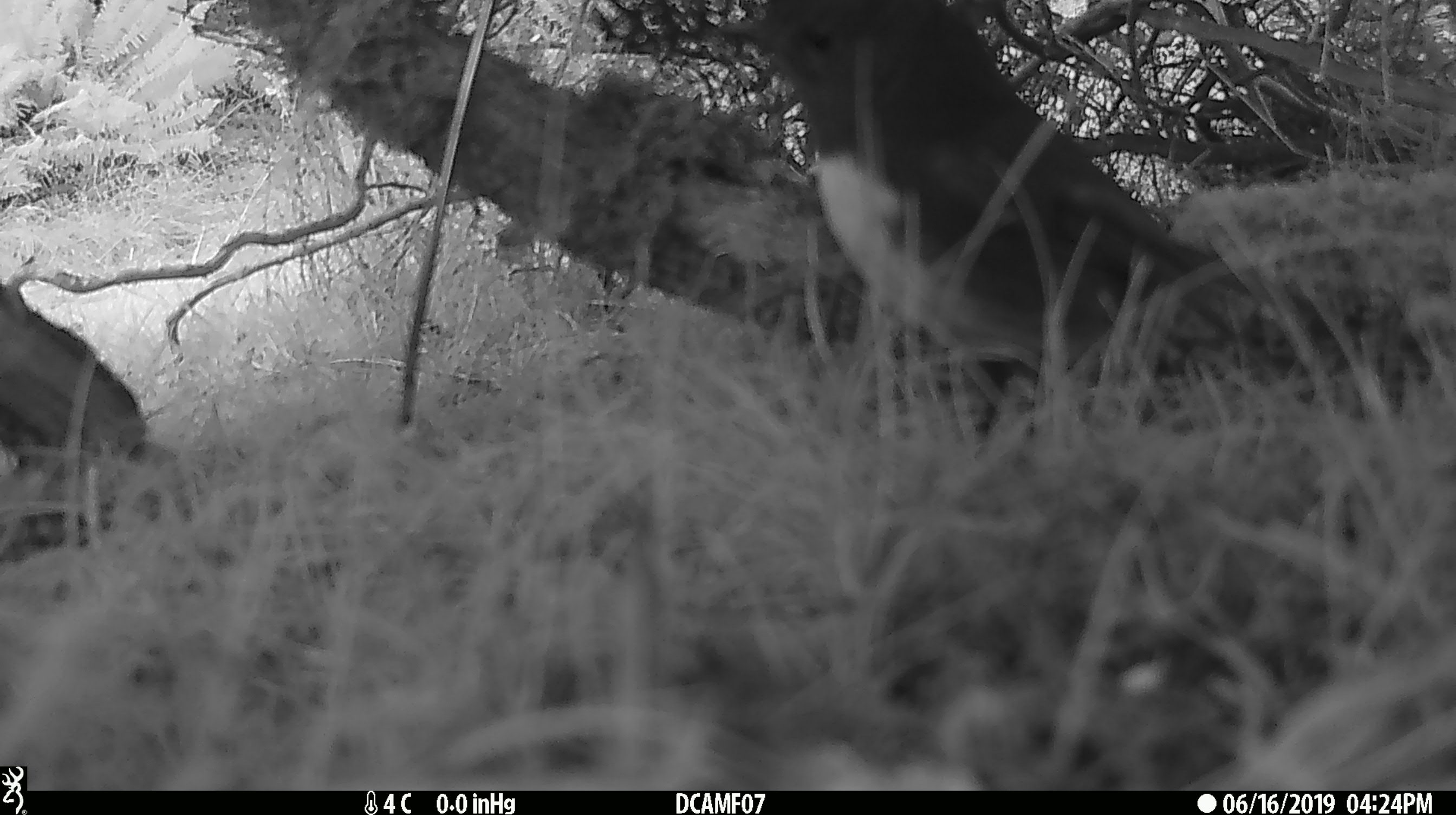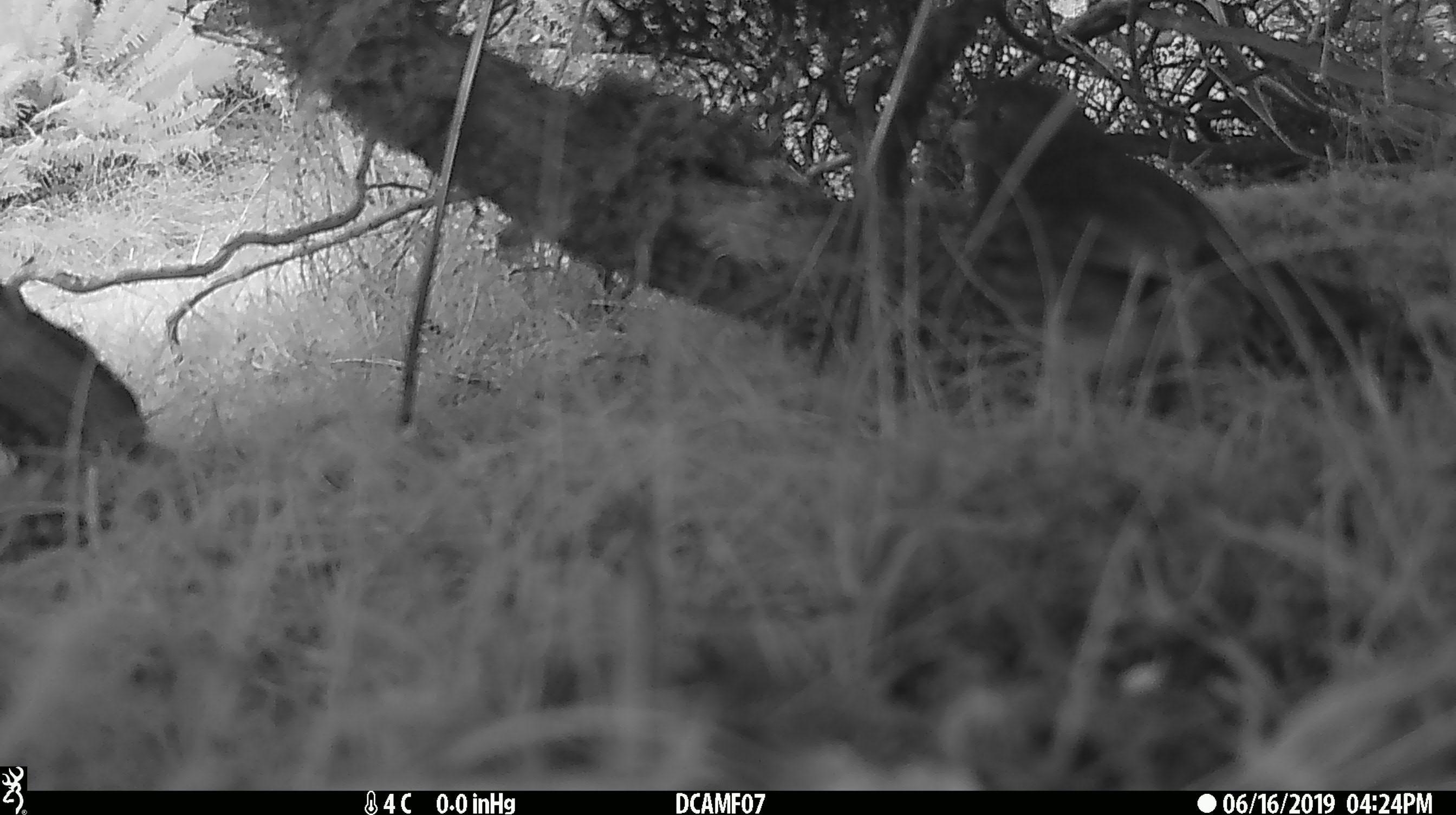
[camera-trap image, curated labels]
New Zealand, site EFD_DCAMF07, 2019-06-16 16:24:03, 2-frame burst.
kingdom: Animalia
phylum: Chordata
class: Aves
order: Passeriformes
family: Petroicidae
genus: Petroica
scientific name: Petroica australis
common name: new zealand robin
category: robin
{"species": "robin (new zealand robin) (Petroica australis)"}